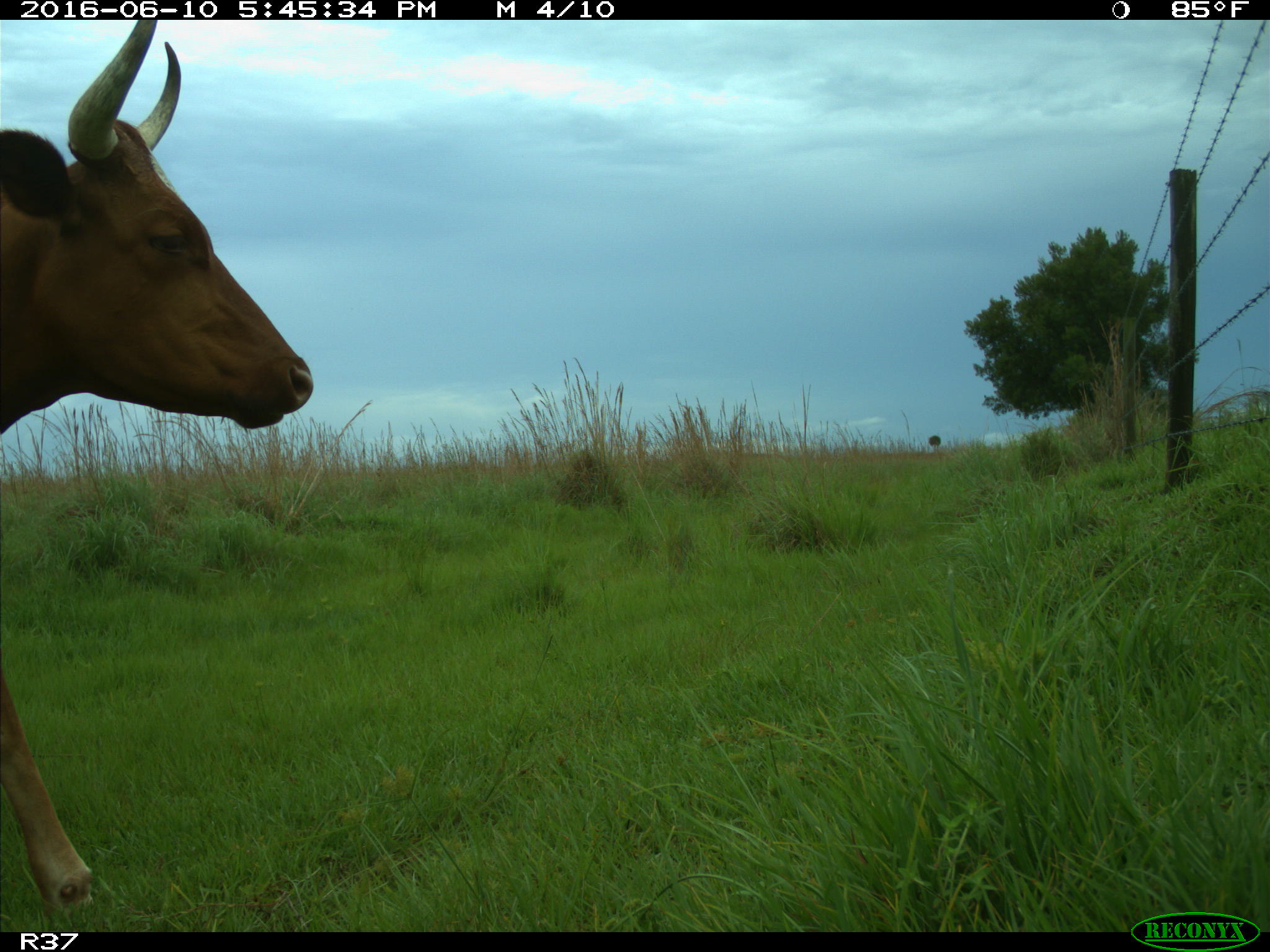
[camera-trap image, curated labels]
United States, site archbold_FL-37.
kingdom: Animalia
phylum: Chordata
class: Mammalia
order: Artiodactyla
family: Bovidae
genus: Bos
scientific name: Bos taurus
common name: domestic cow